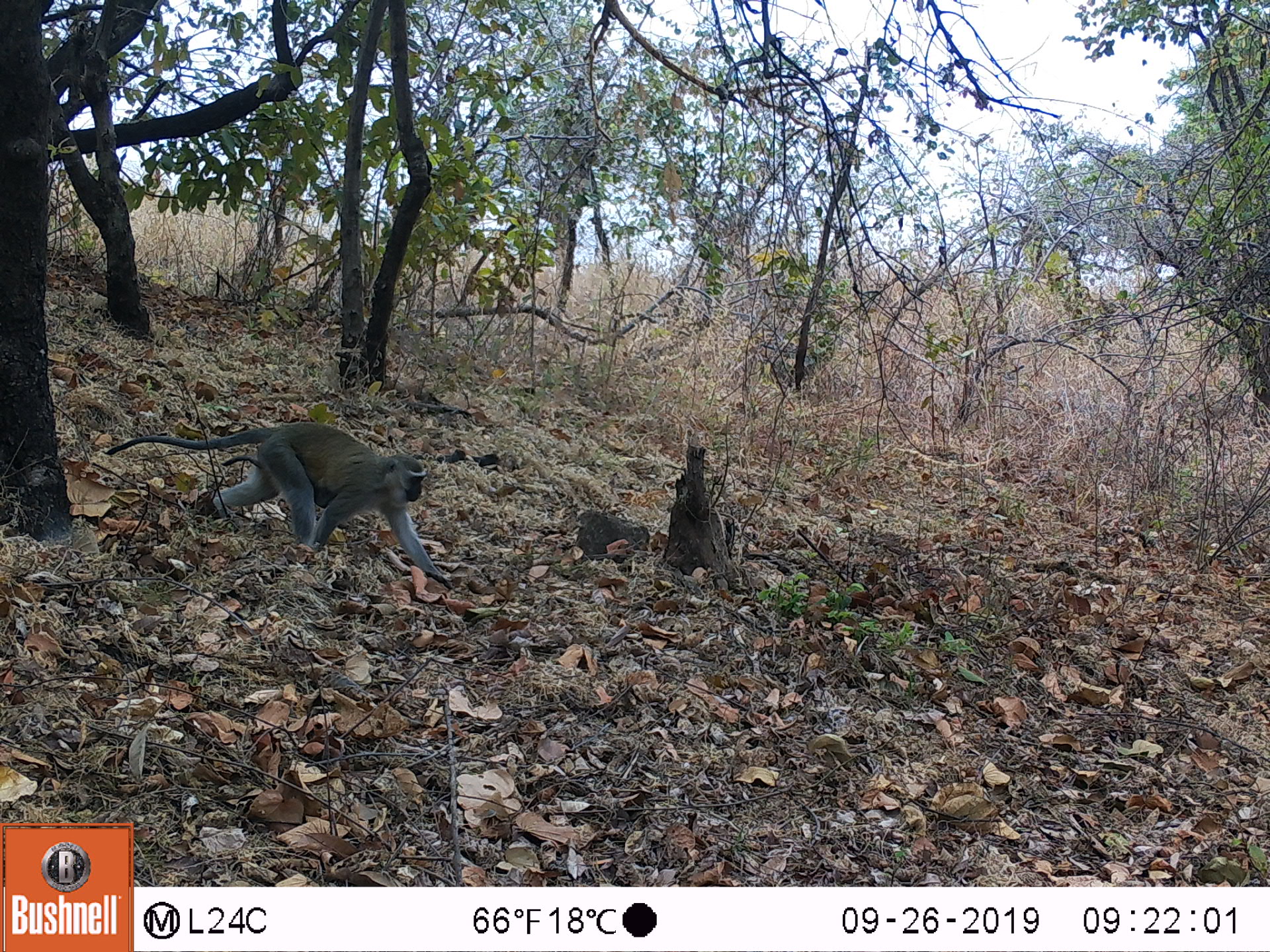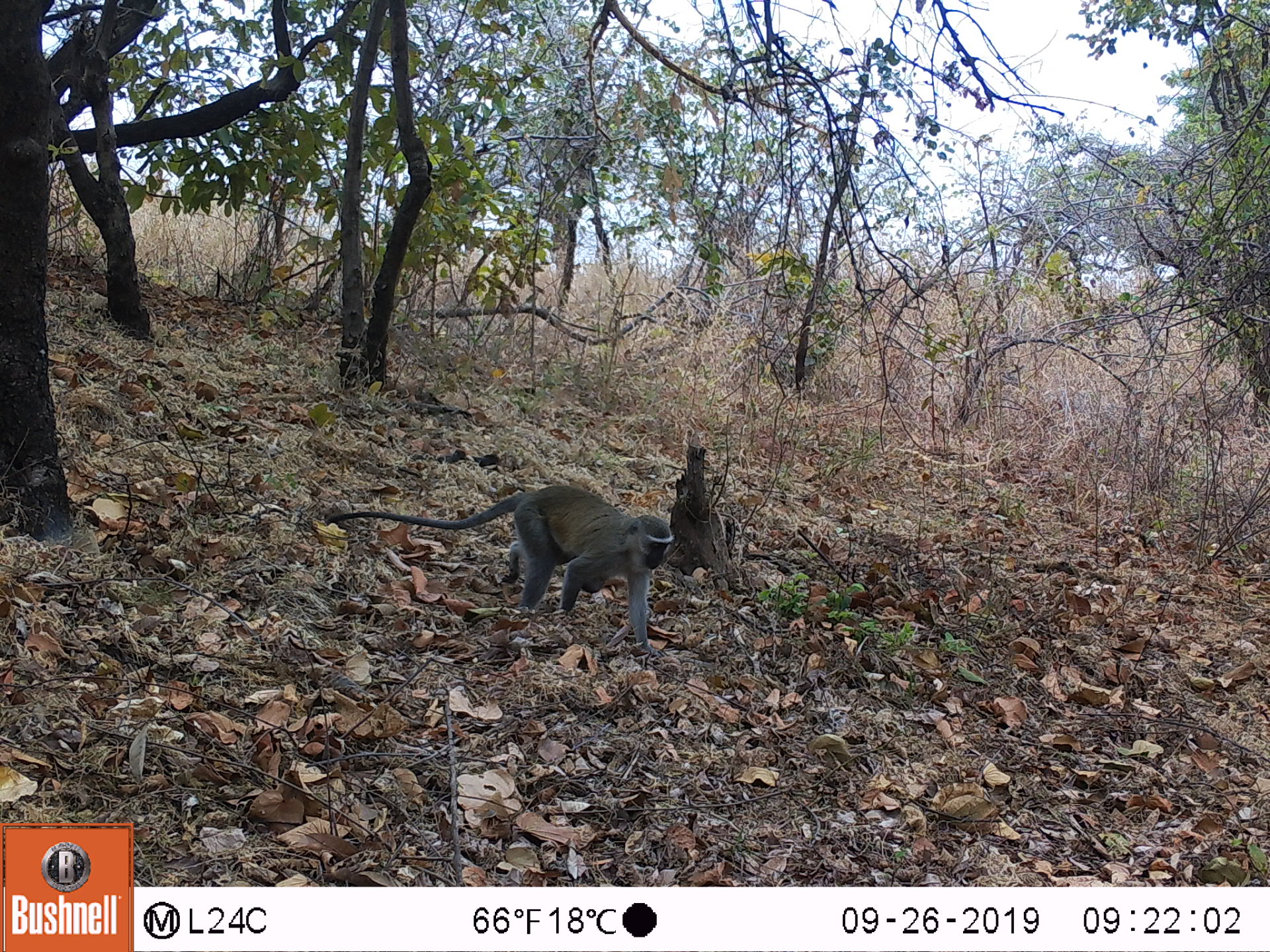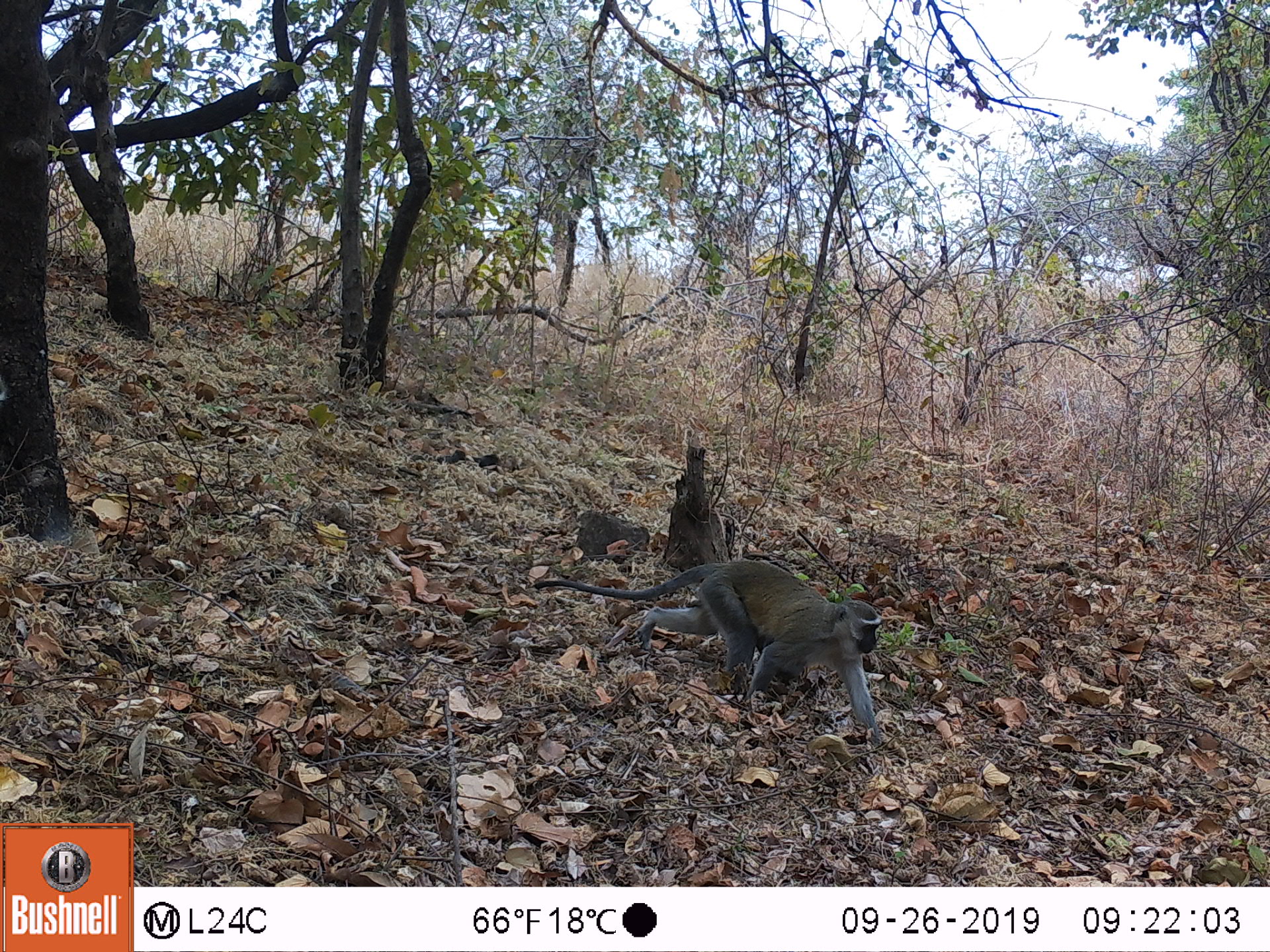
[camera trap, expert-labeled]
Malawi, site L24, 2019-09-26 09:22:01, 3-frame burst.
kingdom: Animalia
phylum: Chordata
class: Mammalia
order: Primates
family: Cercopithecidae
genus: Chlorocebus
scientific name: Chlorocebus pygerythrus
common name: vervet monkey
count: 1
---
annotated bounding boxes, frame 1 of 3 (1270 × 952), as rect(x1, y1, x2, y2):
vervet monkey: rect(110, 406, 459, 587)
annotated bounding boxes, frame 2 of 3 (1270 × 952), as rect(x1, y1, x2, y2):
vervet monkey: rect(325, 464, 669, 644)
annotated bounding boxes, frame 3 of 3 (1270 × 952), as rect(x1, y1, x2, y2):
vervet monkey: rect(543, 544, 885, 732)